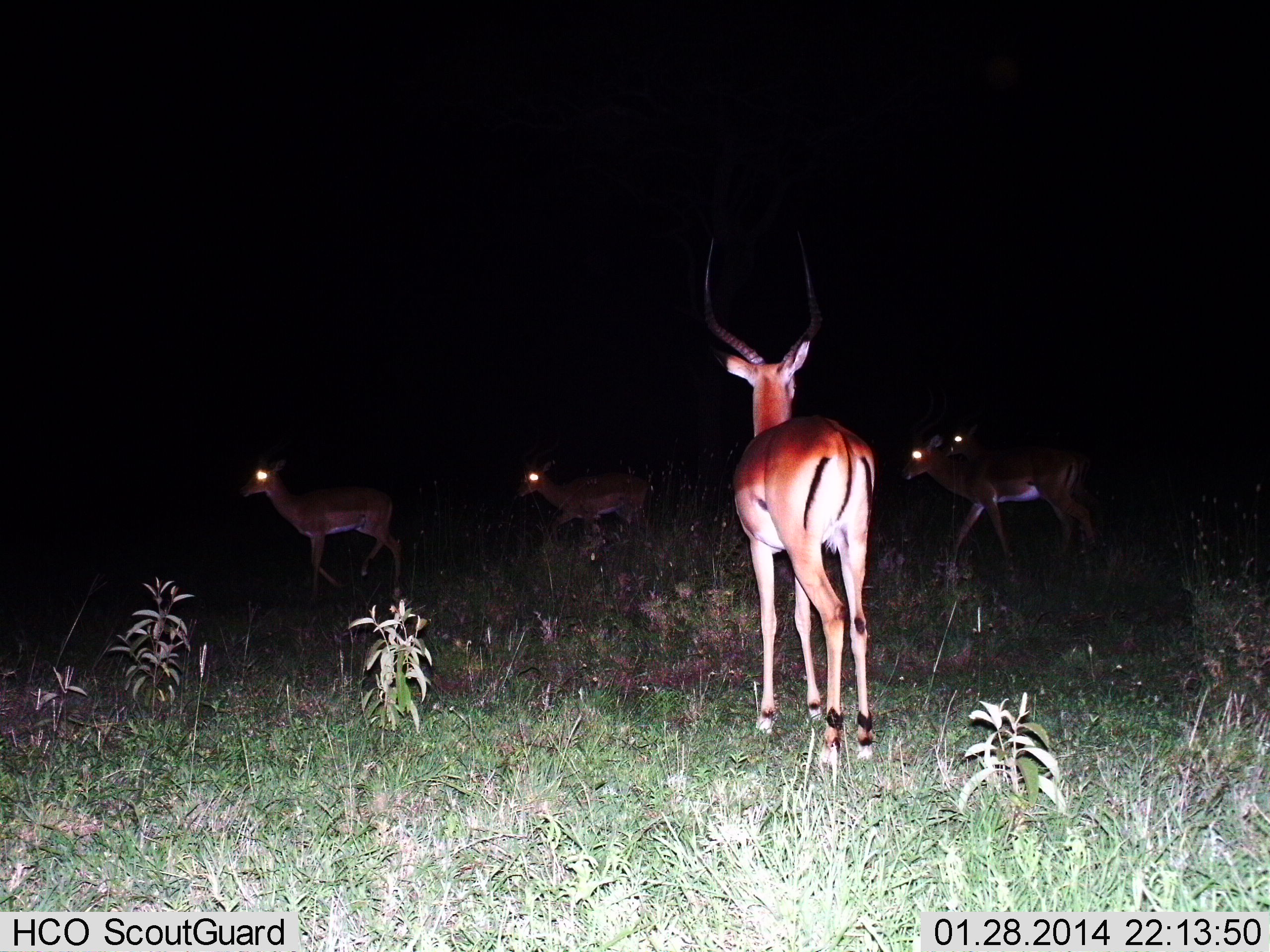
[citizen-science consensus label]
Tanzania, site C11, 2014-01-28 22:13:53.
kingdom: Animalia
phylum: Chordata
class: Mammalia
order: Artiodactyla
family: Bovidae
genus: Aepyceros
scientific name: Aepyceros melampus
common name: impala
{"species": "impala (Aepyceros melampus)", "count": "5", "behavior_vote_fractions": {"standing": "90%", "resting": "10%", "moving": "70%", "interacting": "0%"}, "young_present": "0%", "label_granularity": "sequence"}